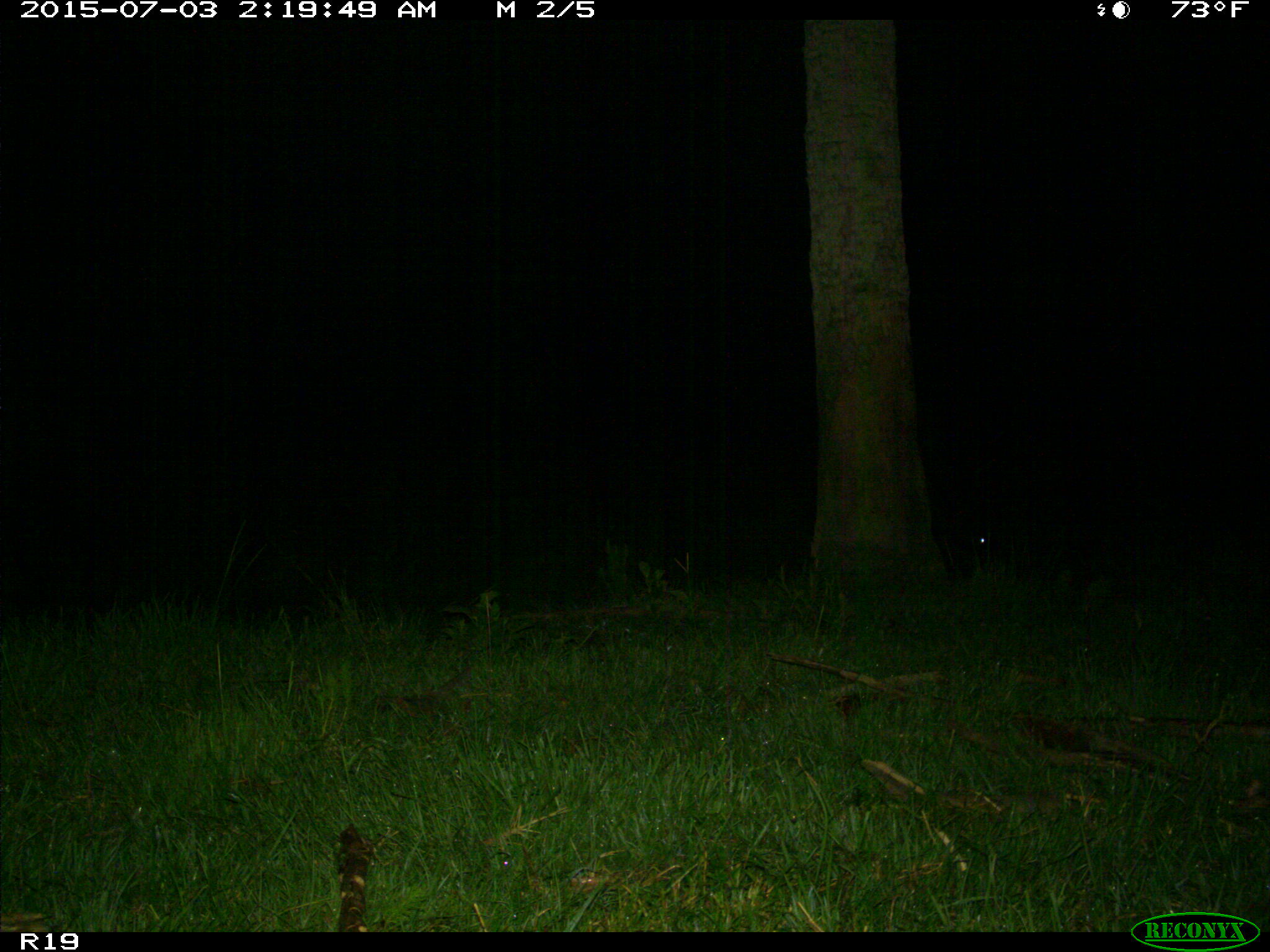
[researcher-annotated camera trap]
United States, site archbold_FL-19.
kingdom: Animalia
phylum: Chordata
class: Mammalia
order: Artiodactyla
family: Bovidae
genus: Bos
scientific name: Bos taurus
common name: domestic cow